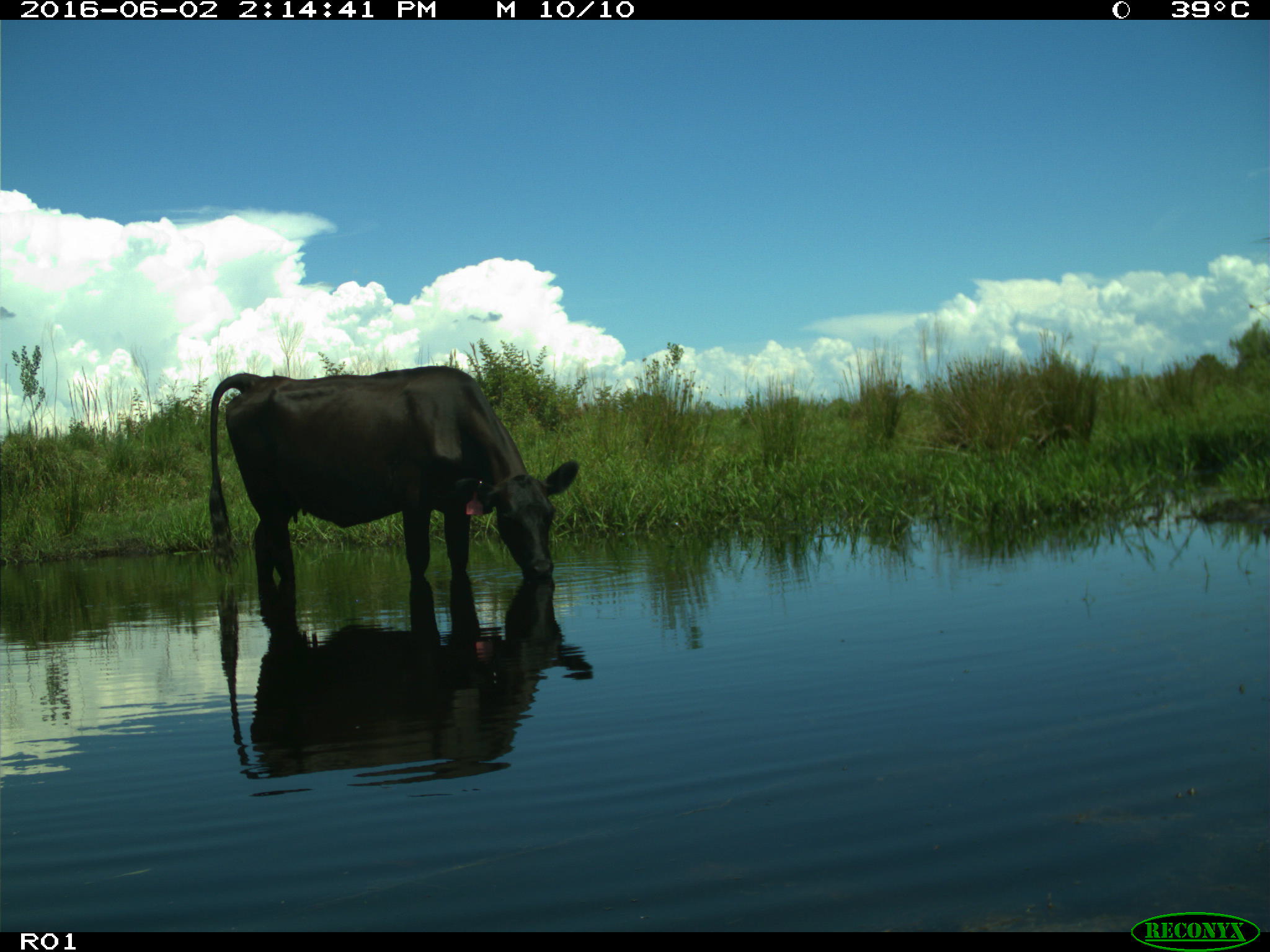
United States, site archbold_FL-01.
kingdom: Animalia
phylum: Chordata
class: Mammalia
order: Artiodactyla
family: Bovidae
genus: Bos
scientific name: Bos taurus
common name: domestic cow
Bos taurus (domestic cow).